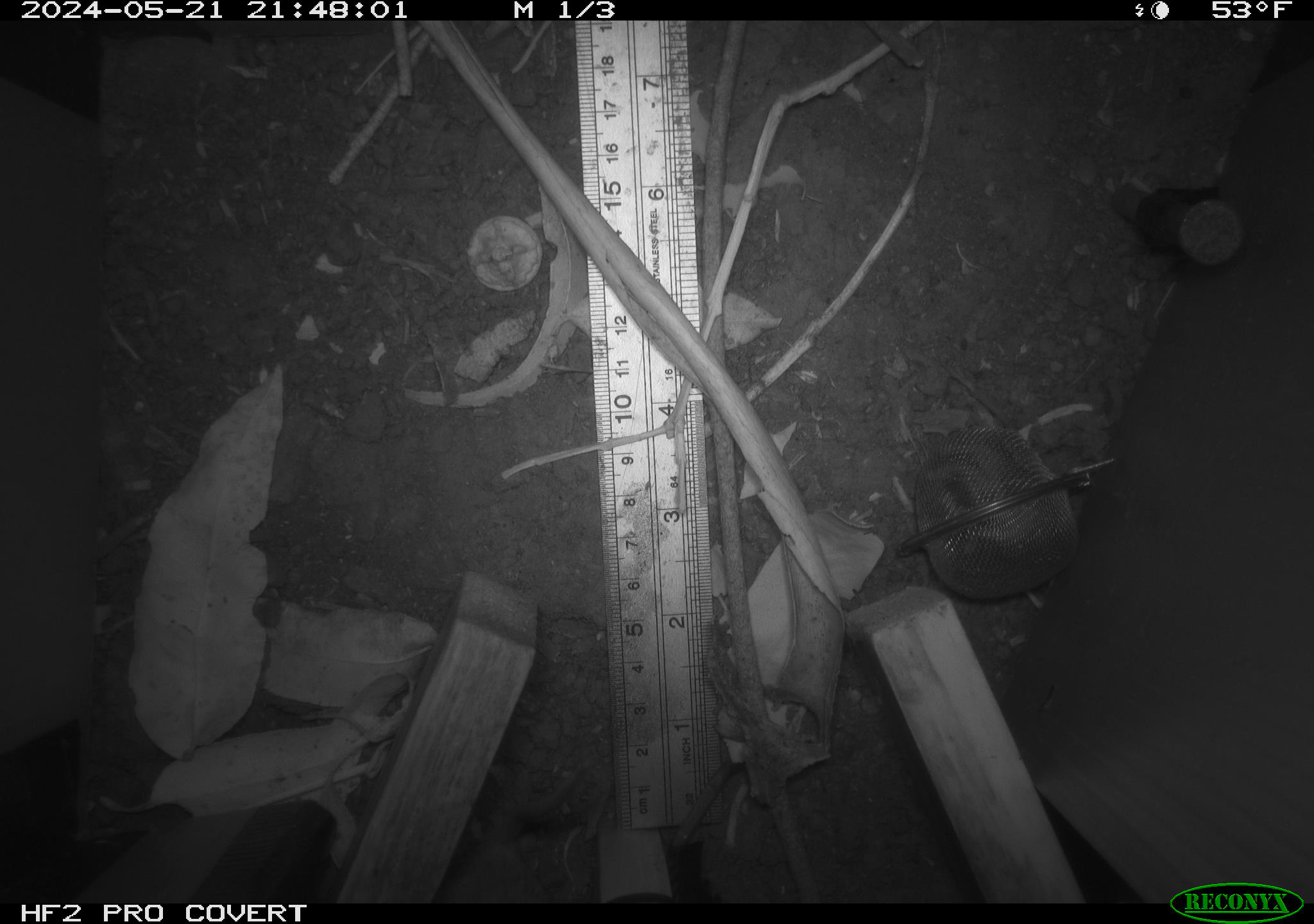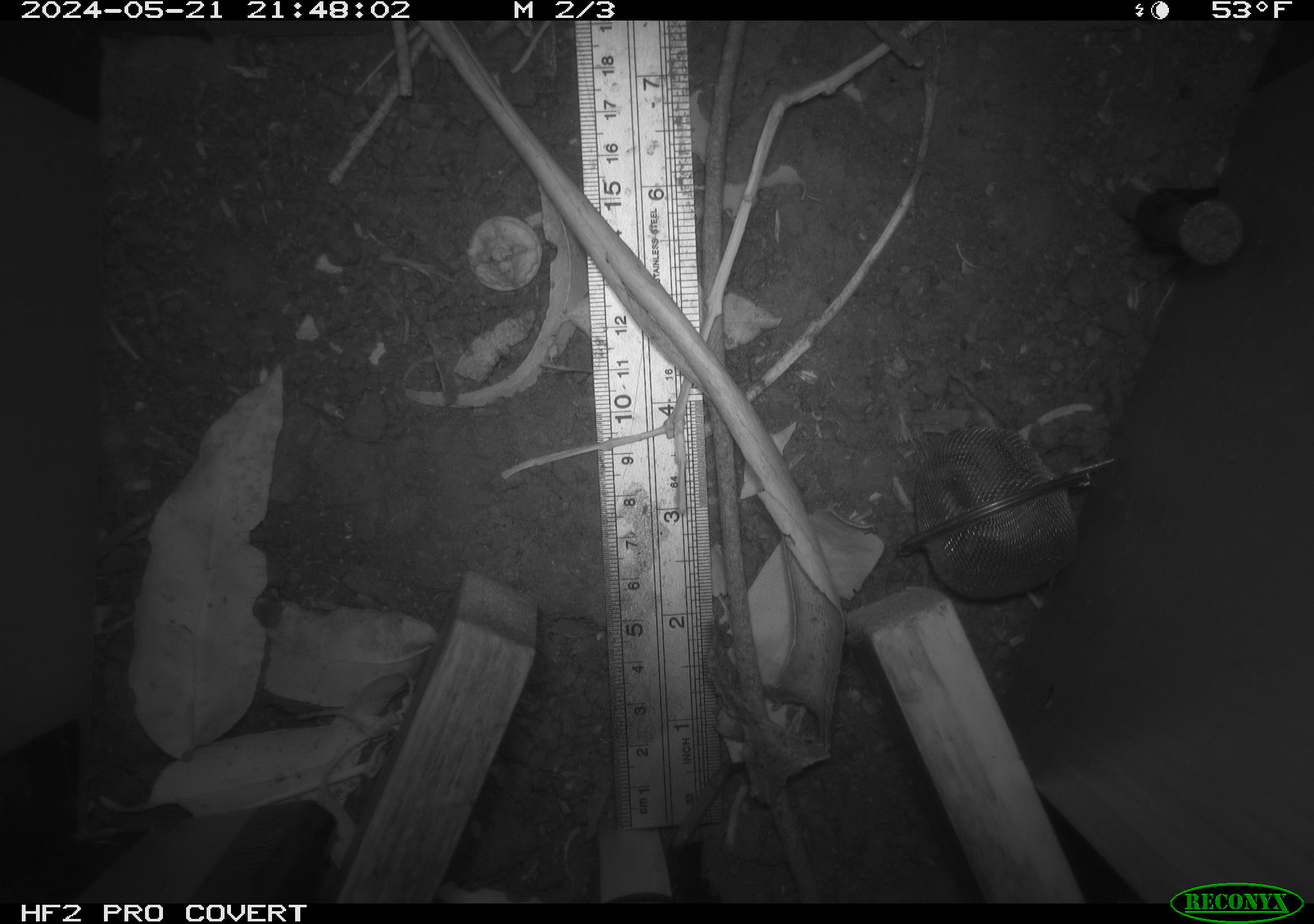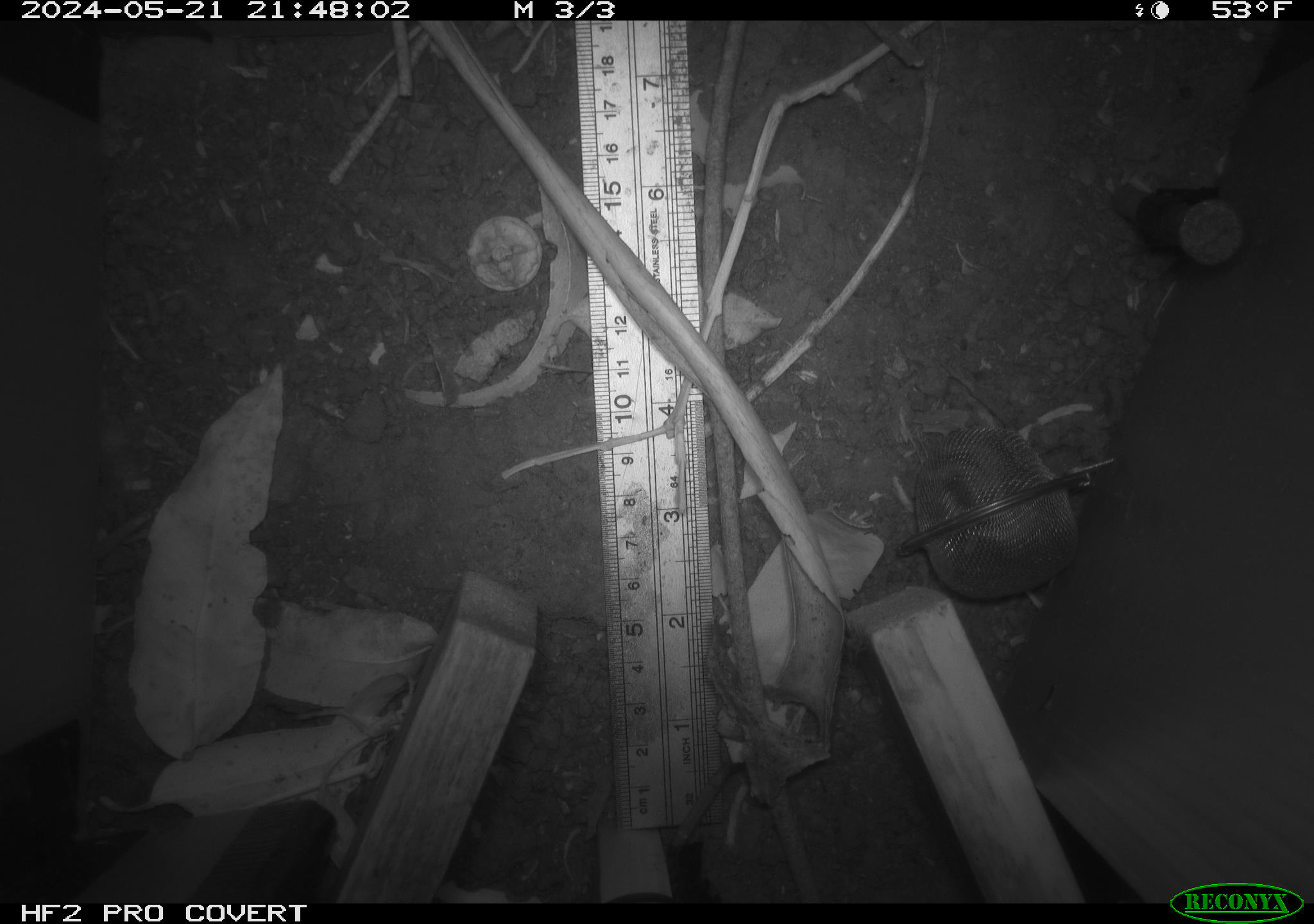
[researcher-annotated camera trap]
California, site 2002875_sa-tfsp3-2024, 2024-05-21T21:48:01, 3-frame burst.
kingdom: Animalia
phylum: Chordata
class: Mammalia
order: Rodentia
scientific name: Rodentia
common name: rodent